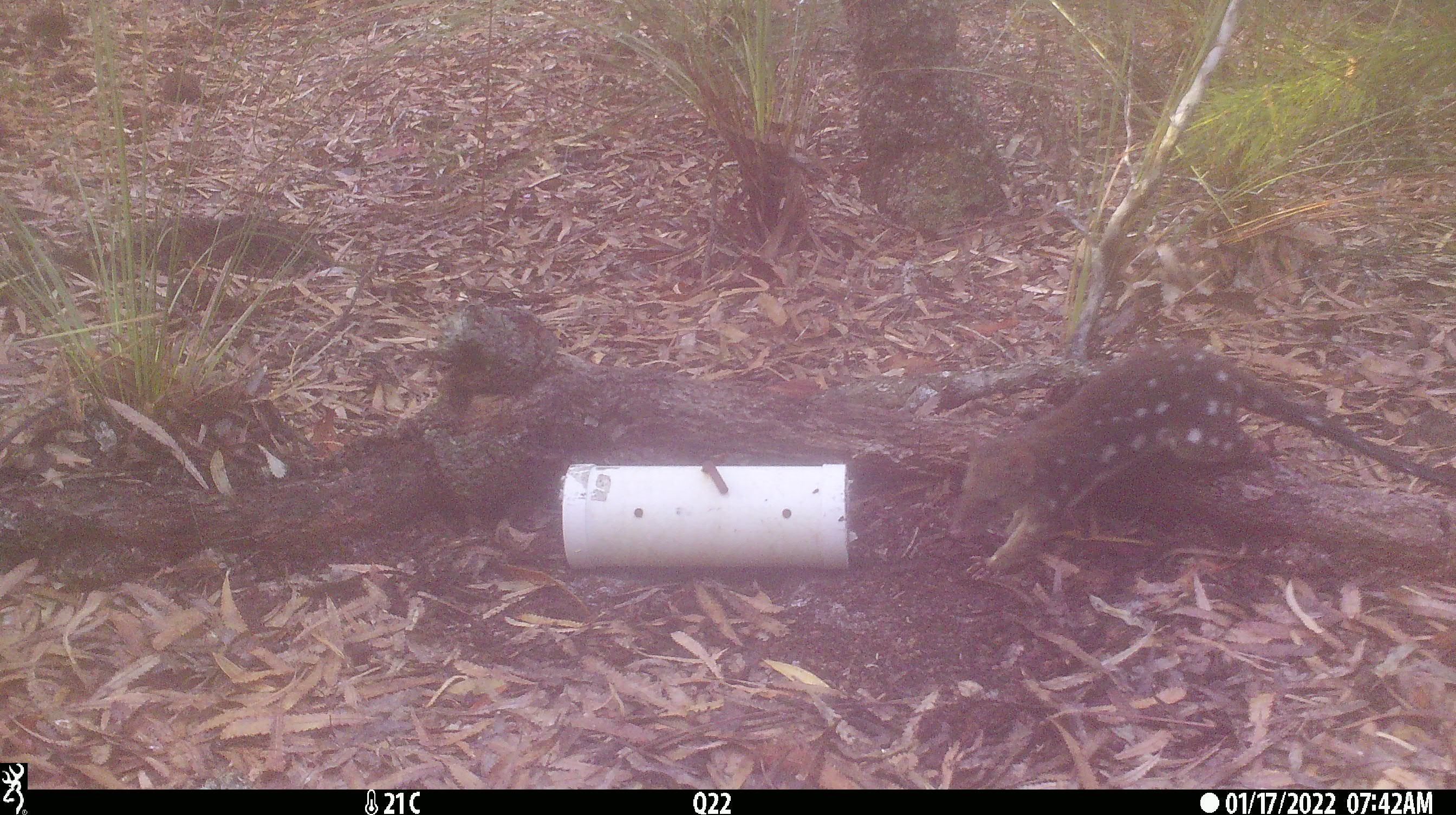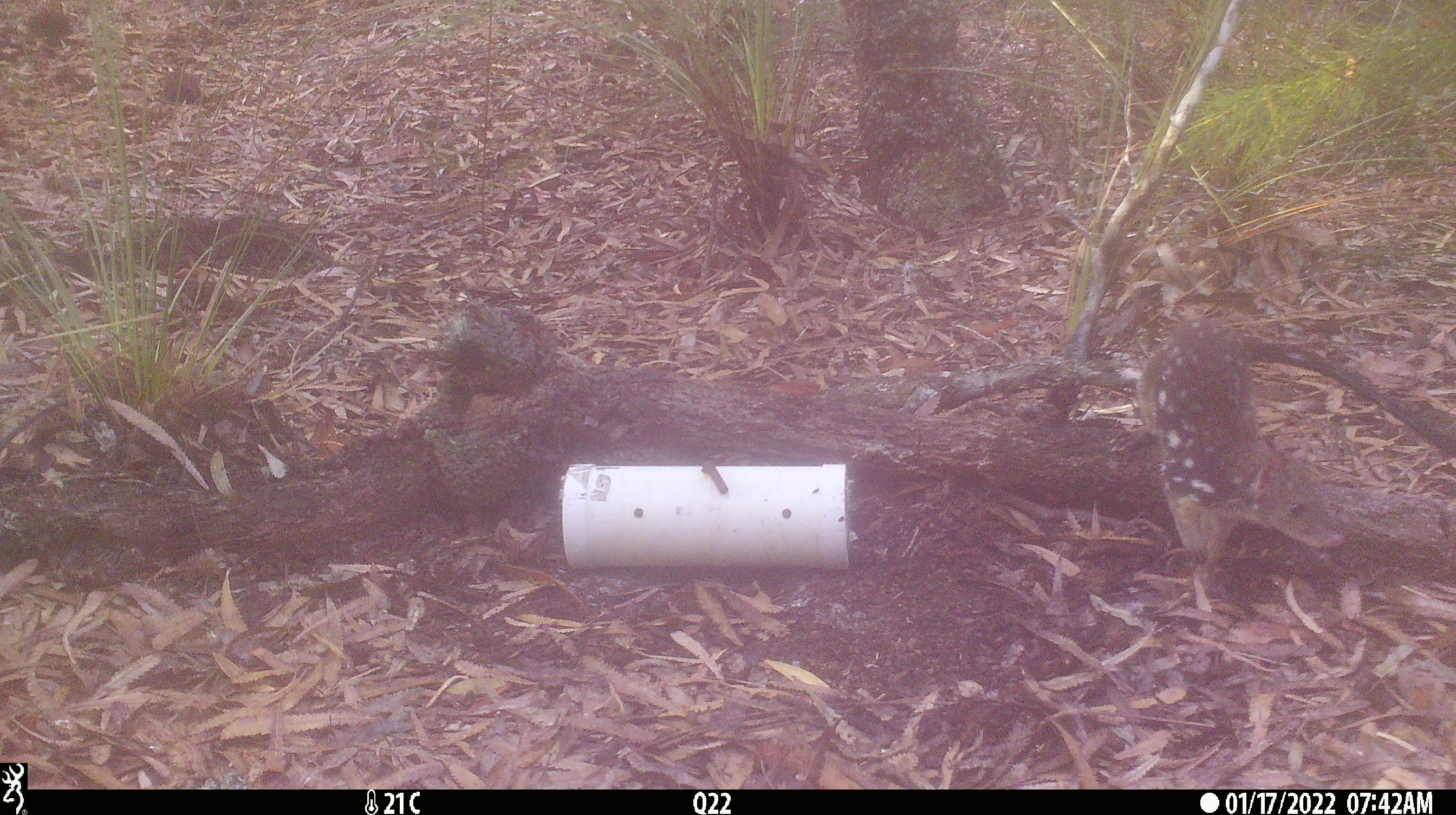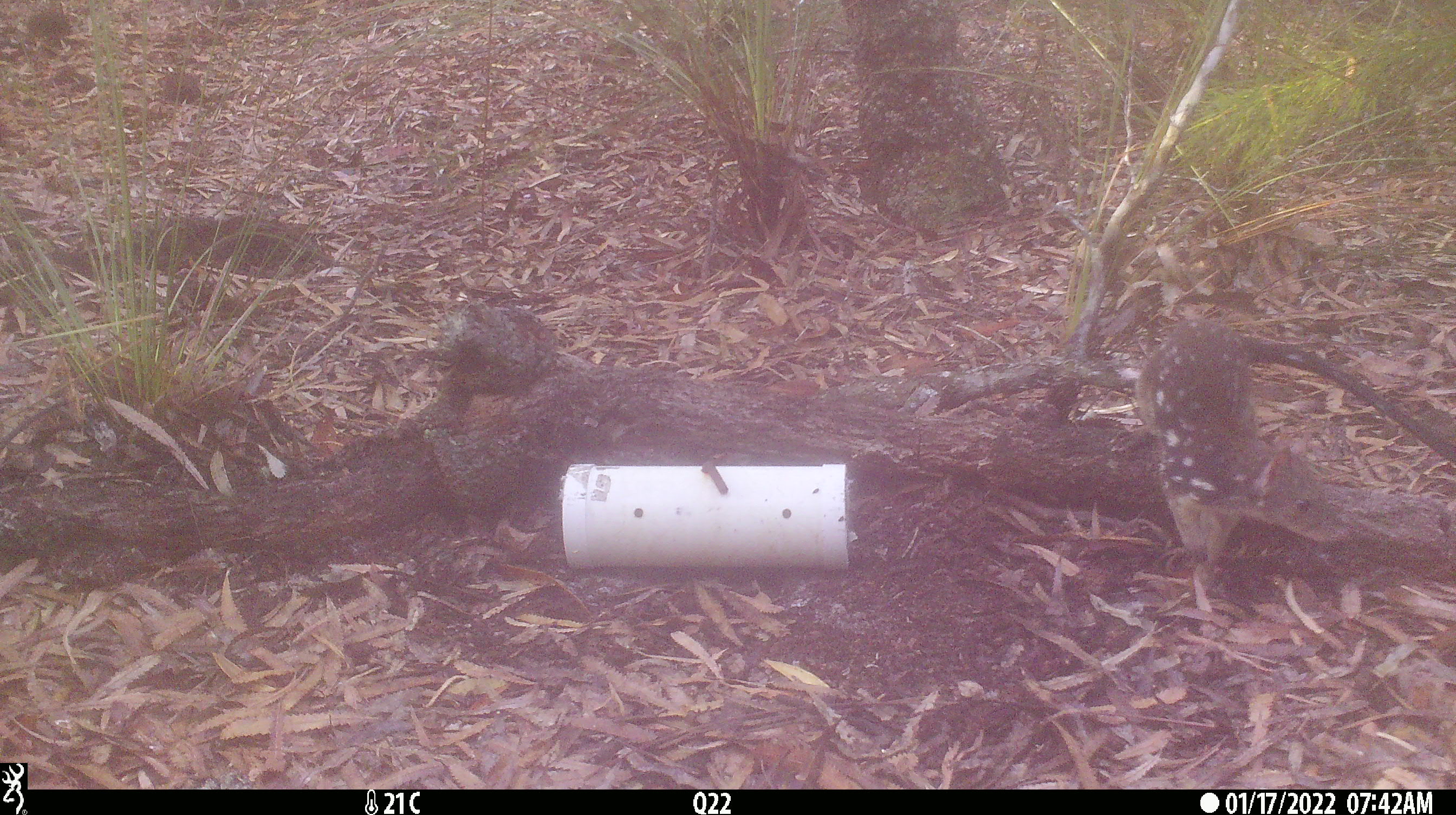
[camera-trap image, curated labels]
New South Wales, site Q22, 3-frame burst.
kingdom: Animalia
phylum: Chordata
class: Mammalia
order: Dasyuromorphia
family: Dasyuridae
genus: Dasyurus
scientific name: Dasyurus maculatus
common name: spotted-tailed quoll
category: quoll